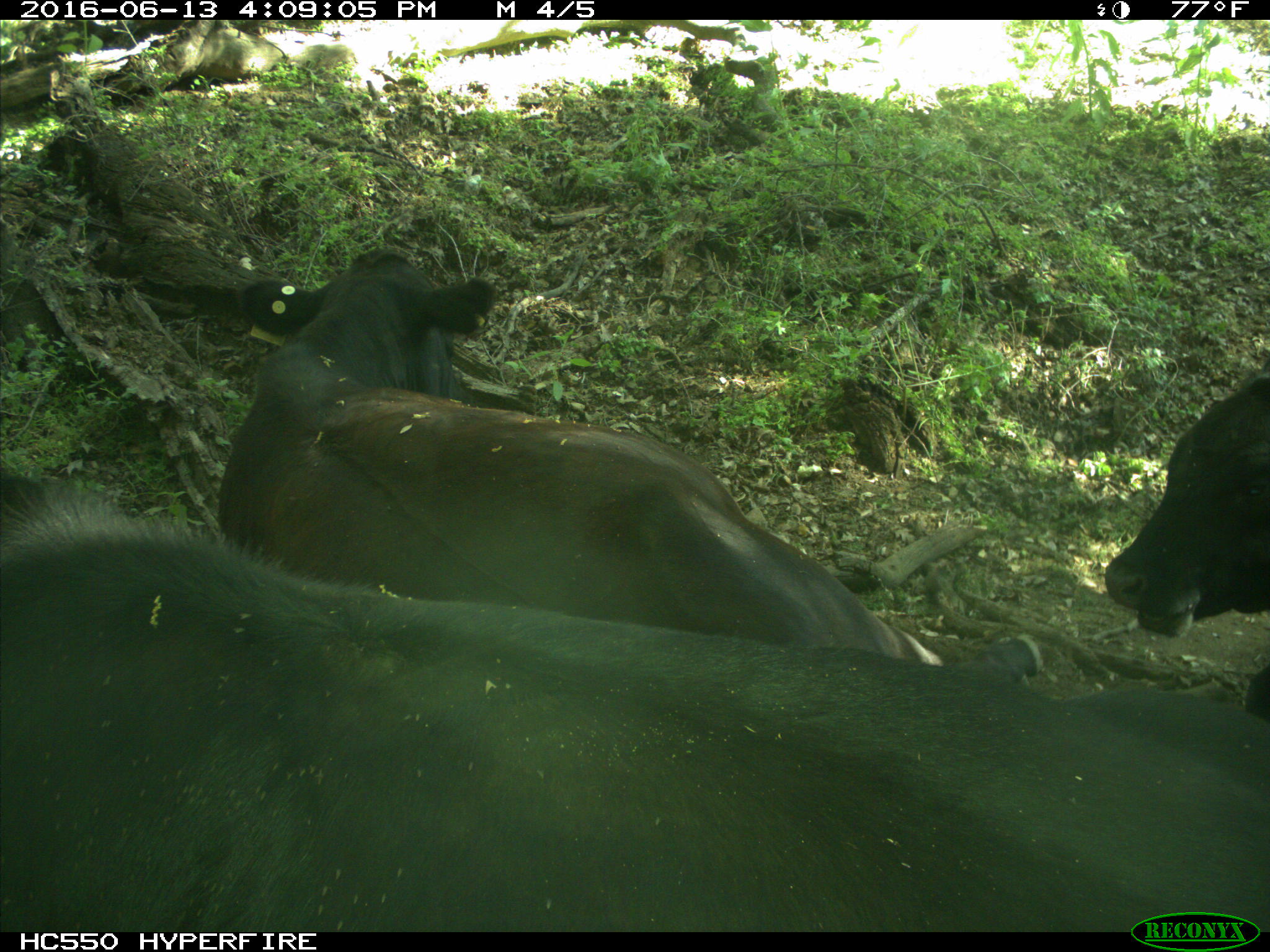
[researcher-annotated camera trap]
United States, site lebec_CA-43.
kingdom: Animalia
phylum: Chordata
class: Mammalia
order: Artiodactyla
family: Bovidae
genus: Bos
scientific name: Bos taurus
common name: domestic cow